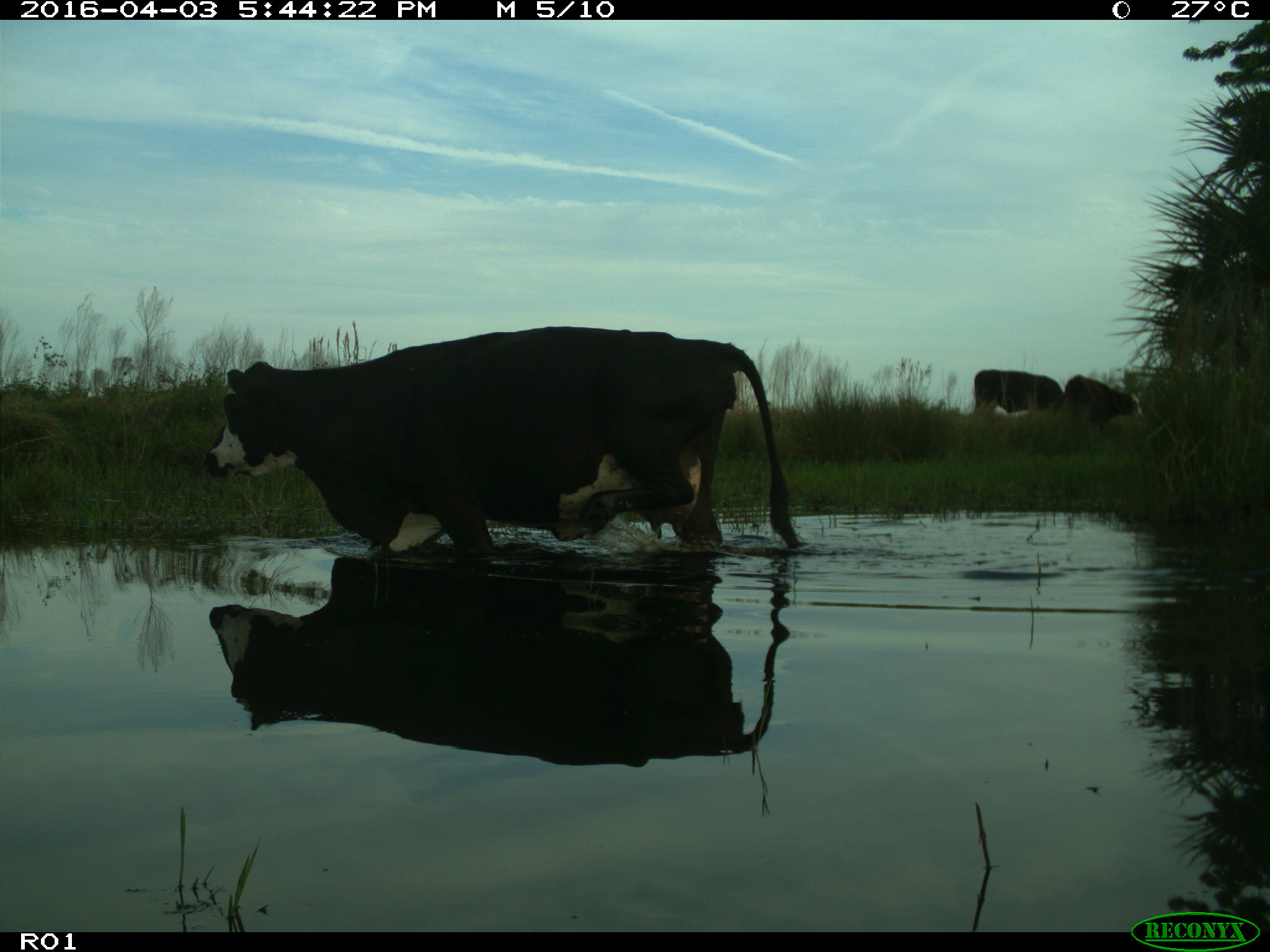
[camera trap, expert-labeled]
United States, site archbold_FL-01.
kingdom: Animalia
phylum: Chordata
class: Mammalia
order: Artiodactyla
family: Bovidae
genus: Bos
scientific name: Bos taurus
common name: domestic cow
Bos taurus (domestic cow).